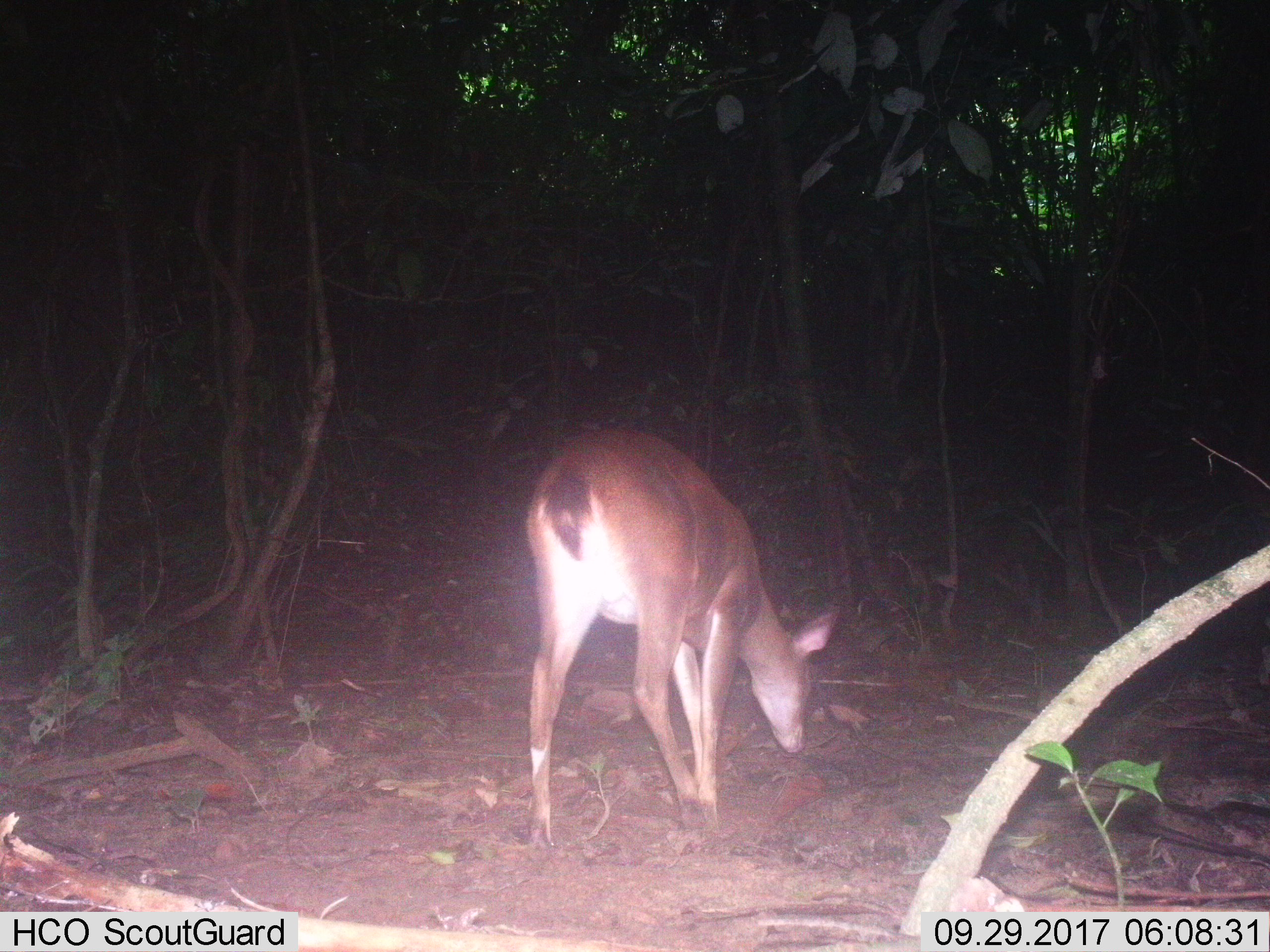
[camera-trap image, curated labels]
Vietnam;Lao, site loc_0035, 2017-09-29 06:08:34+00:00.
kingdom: Animalia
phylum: Chordata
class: Mammalia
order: Artiodactyla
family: Cervidae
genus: Muntiacus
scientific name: Muntiacus vuquangensis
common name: large-antlered muntjac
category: large antlered muntjac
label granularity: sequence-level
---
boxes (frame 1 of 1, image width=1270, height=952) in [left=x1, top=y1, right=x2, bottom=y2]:
large antlered muntjac: [left=525, top=426, right=839, bottom=862]